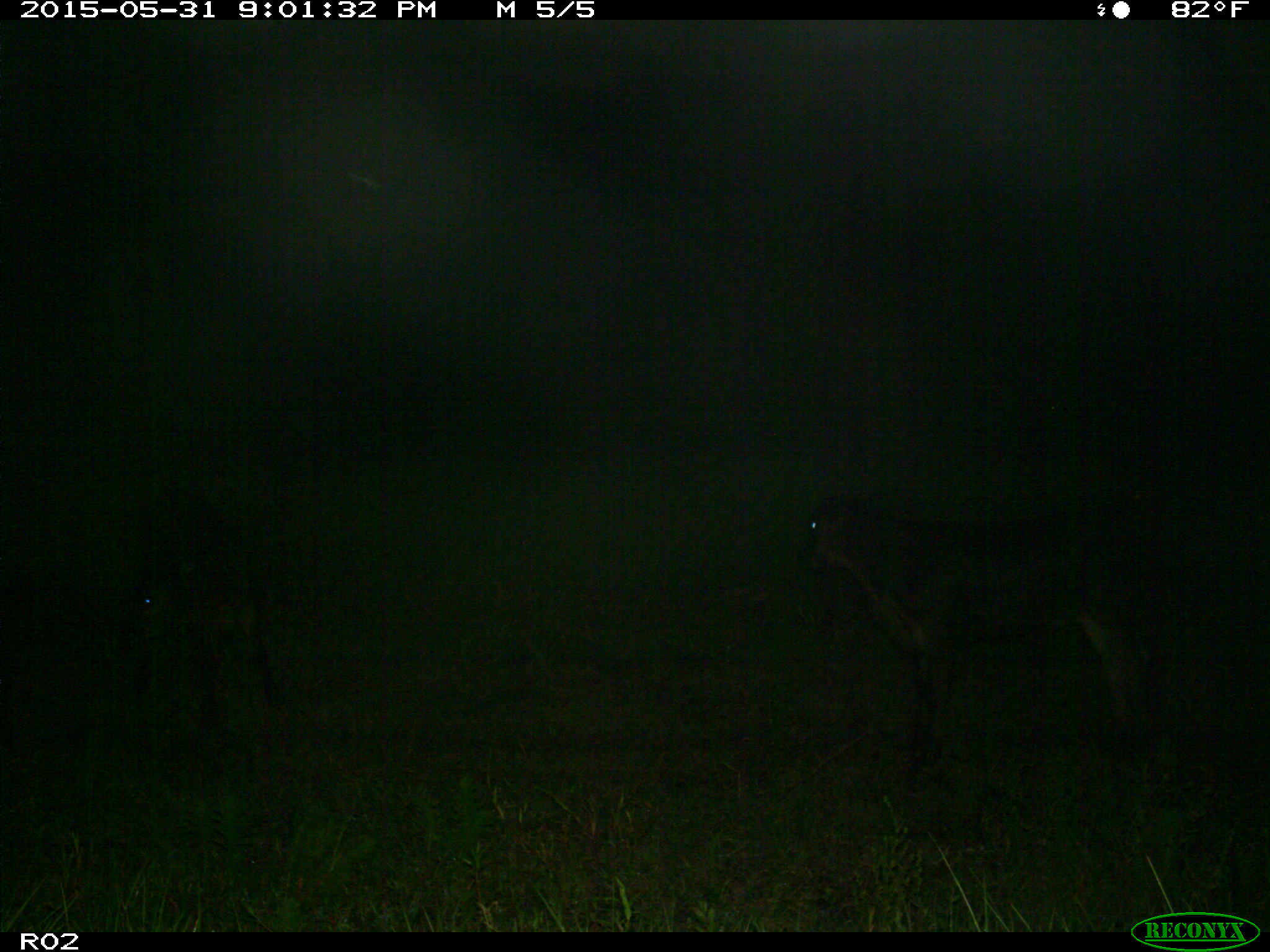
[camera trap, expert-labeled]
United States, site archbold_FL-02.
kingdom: Animalia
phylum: Chordata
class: Mammalia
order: Artiodactyla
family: Bovidae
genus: Bos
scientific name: Bos taurus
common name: domestic cow